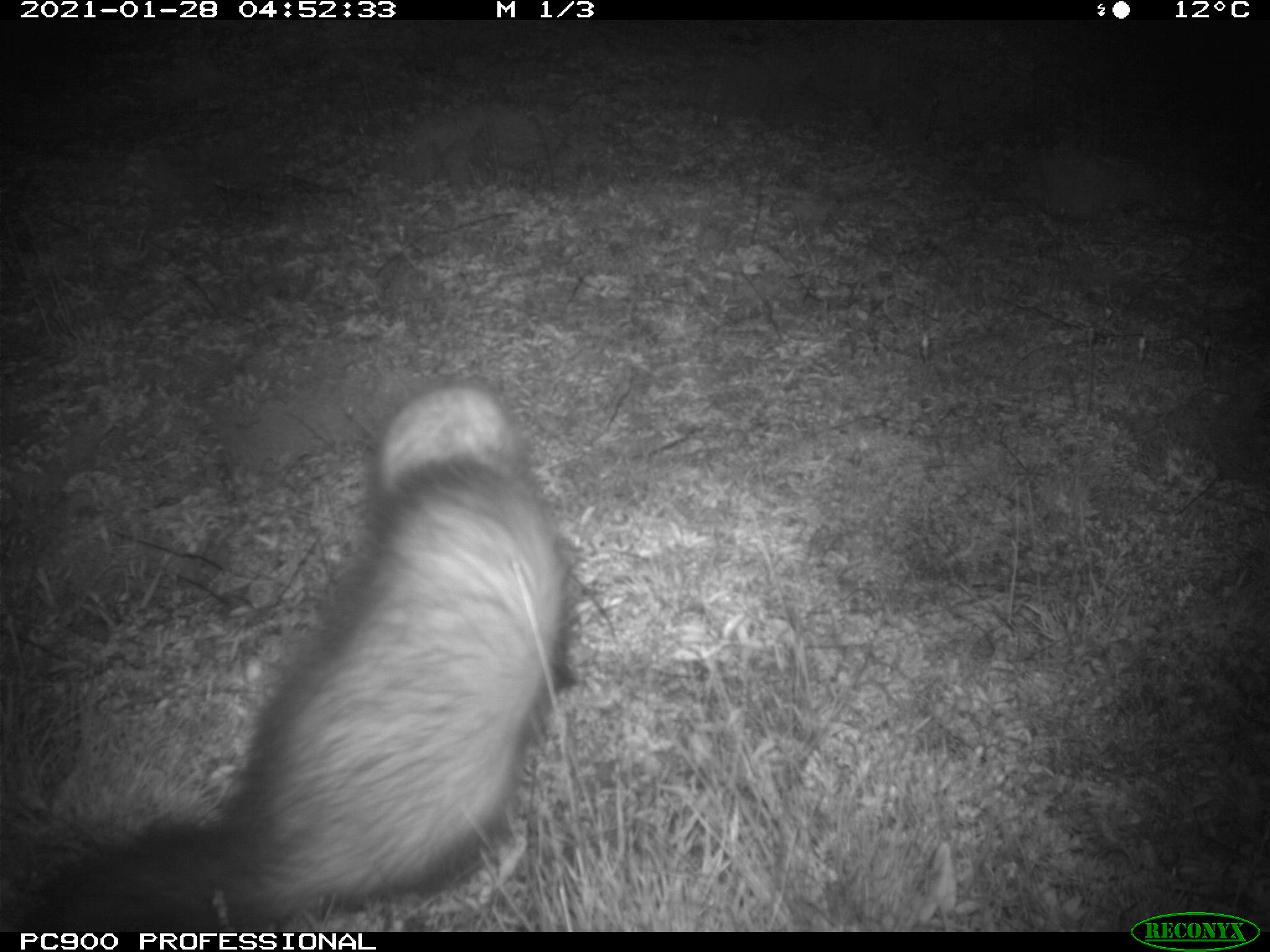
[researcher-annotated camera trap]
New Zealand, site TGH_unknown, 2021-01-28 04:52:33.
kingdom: Animalia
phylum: Chordata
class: Mammalia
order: Carnivora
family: Mustelidae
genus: Mustela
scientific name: Mustela furo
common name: ferret